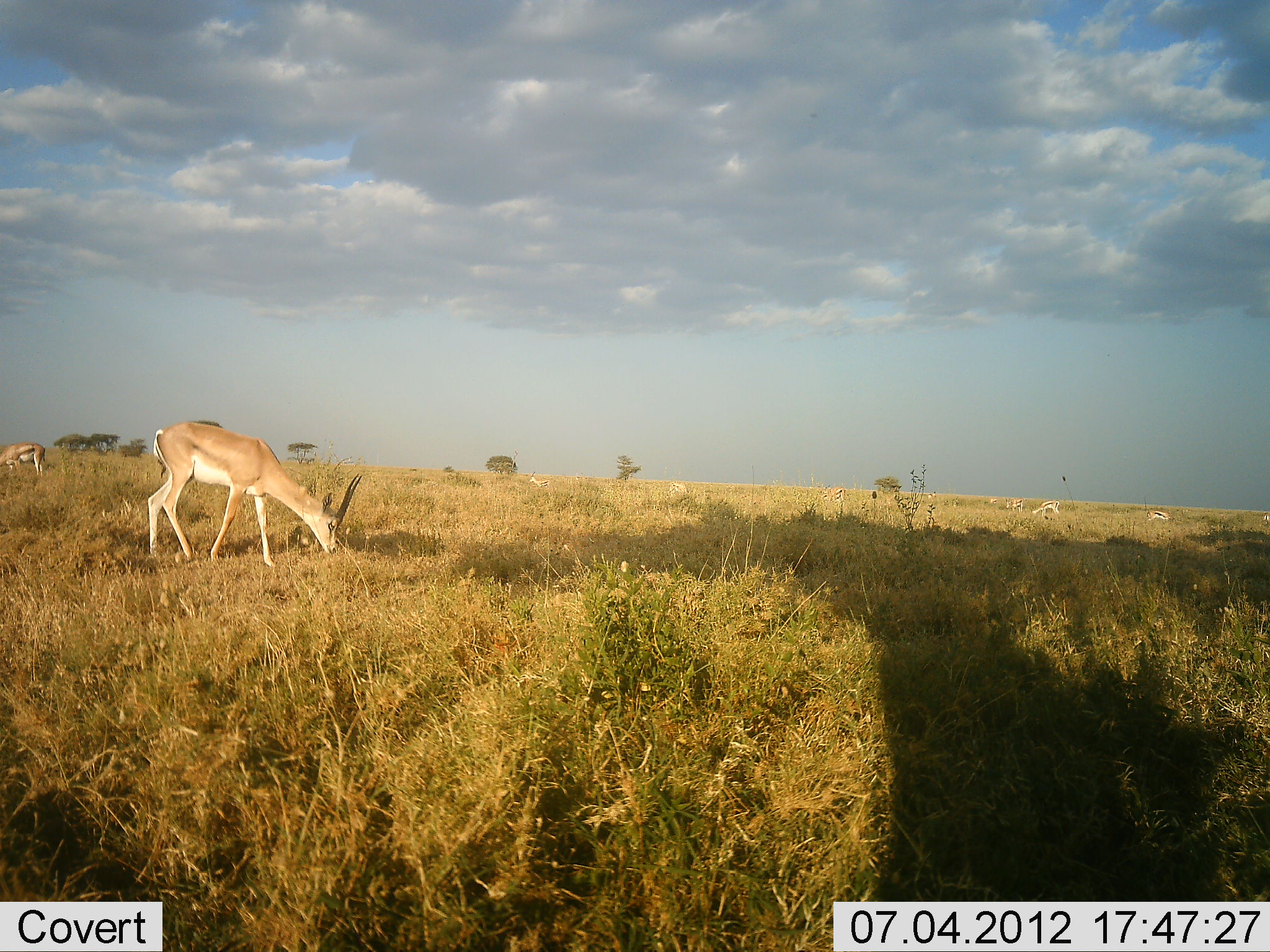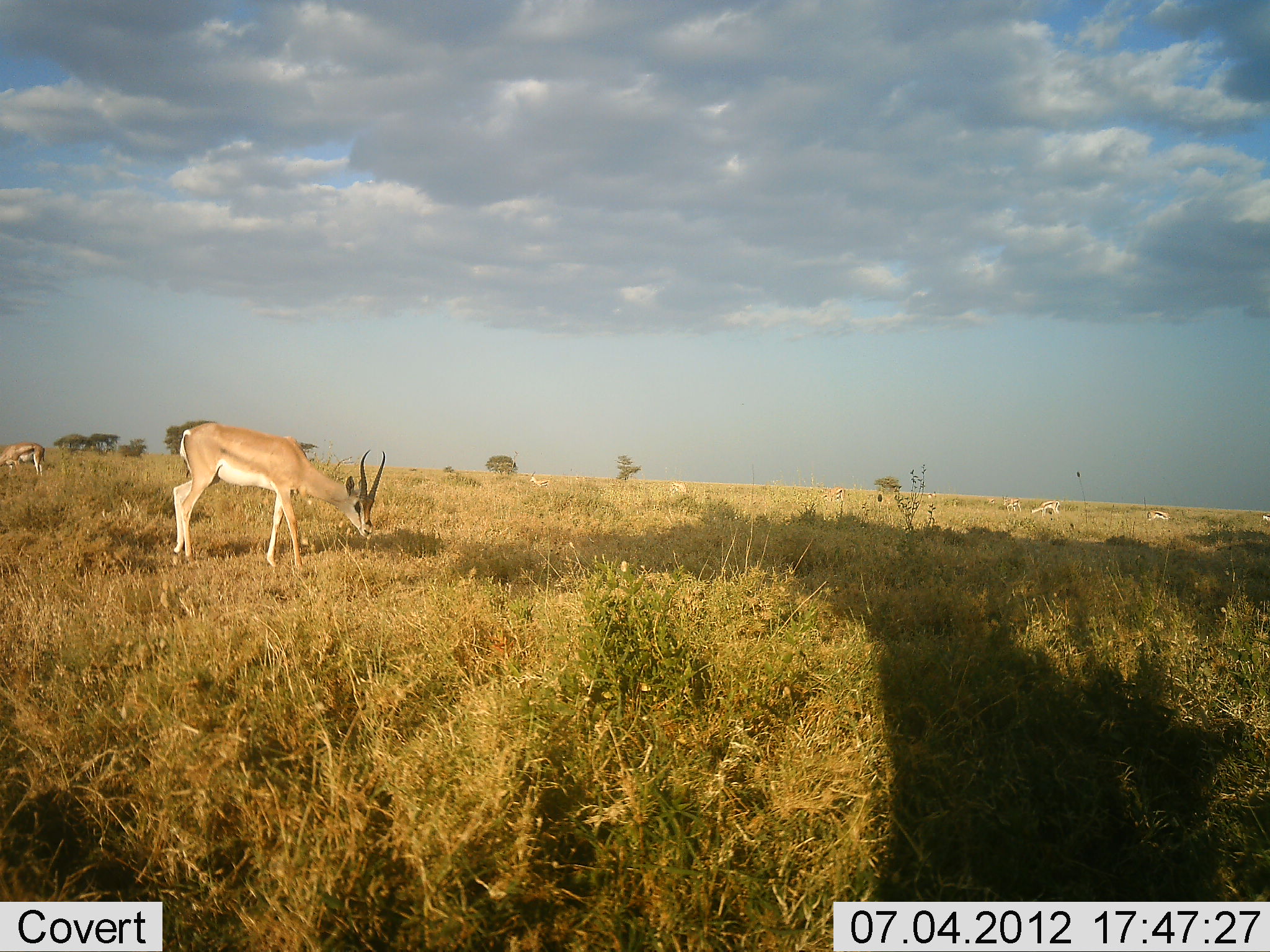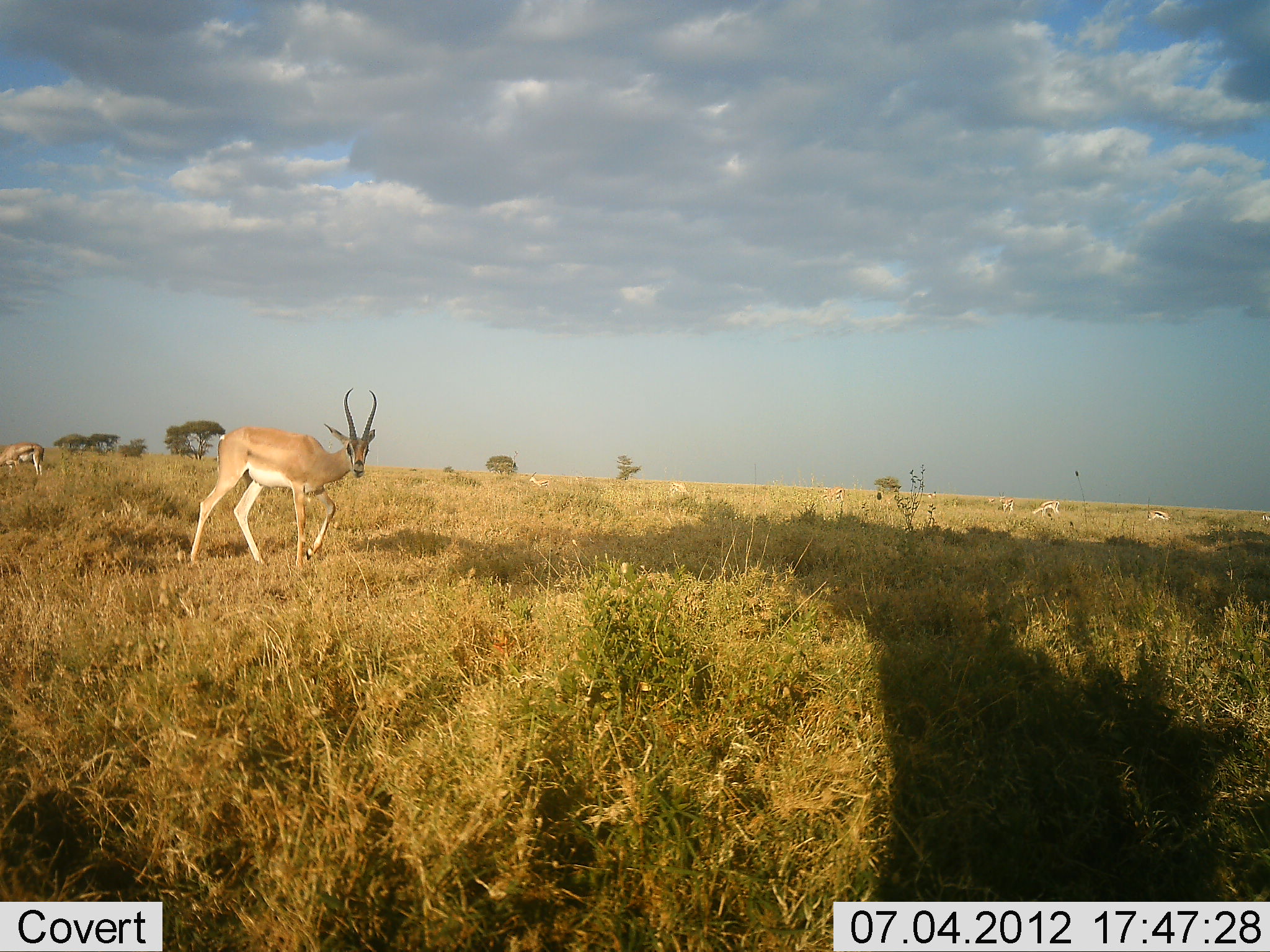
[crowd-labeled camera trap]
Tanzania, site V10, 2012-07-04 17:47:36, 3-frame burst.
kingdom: Animalia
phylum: Chordata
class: Mammalia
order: Artiodactyla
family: Bovidae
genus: Nanger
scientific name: Nanger granti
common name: grant's gazelle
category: gazellegrants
Gazellegrants (grant's gazelle) (Nanger granti), count 2. Behavior (volunteer vote fractions): standing 36%, resting 0%, moving 9%, interacting 0%. Young present (vote fraction): 0%. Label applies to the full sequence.